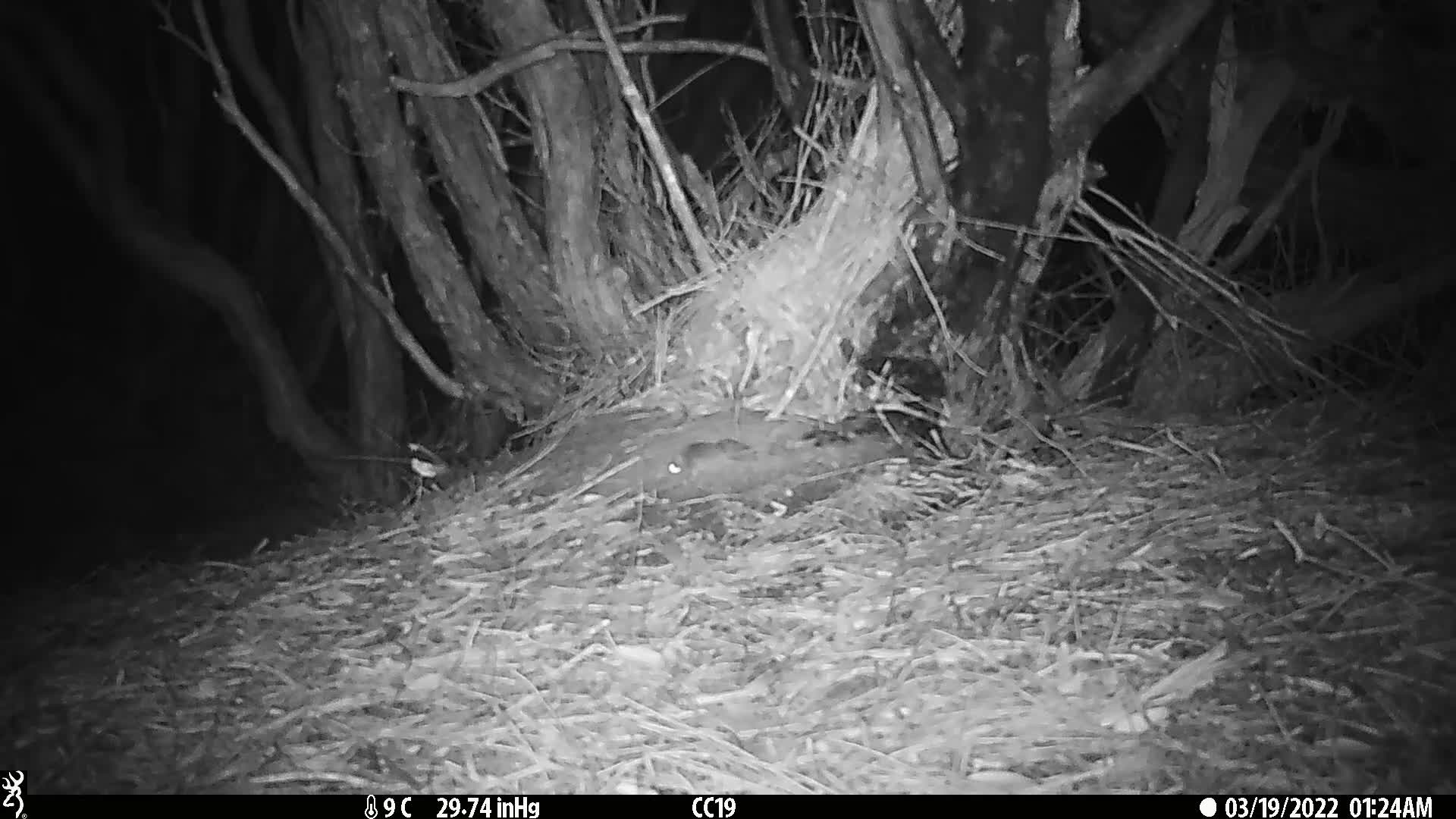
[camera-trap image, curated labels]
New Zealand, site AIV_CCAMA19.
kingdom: Animalia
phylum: Chordata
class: Mammalia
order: Rodentia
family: Muridae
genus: Mus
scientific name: Mus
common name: mouse